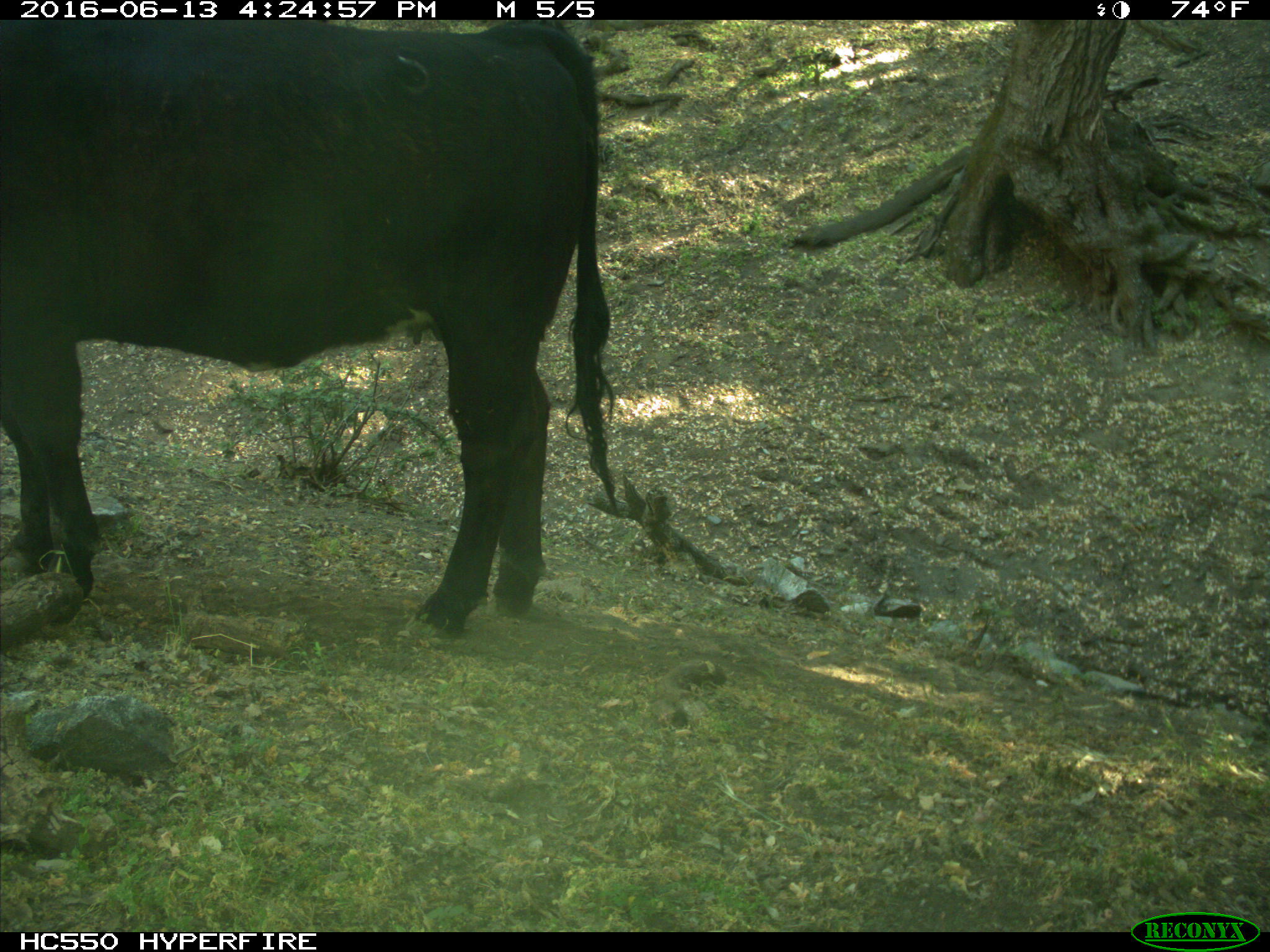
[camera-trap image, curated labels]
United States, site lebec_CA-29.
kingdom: Animalia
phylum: Chordata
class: Mammalia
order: Artiodactyla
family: Bovidae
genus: Bos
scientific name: Bos taurus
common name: domestic cow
Bos taurus (domestic cow).